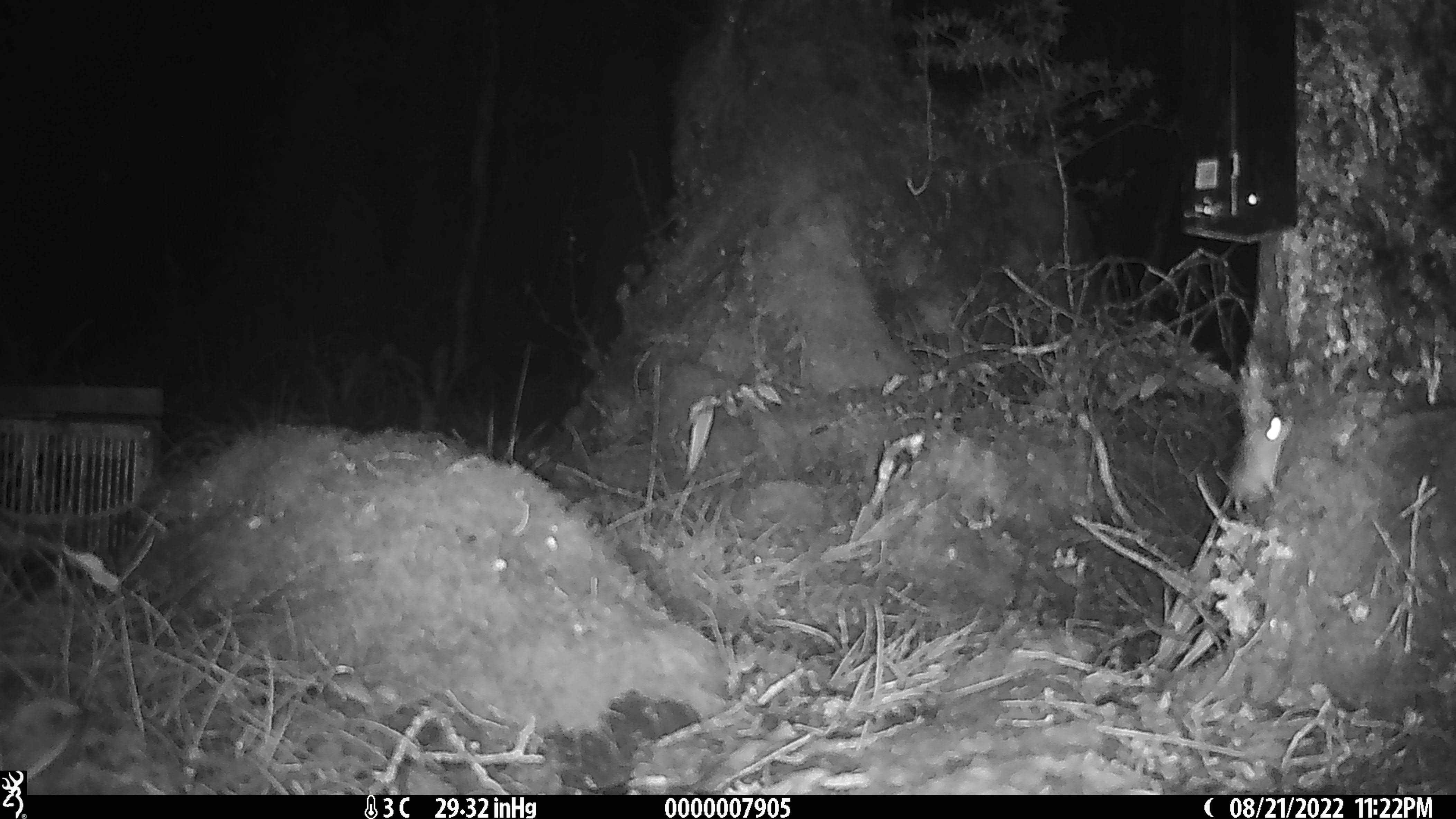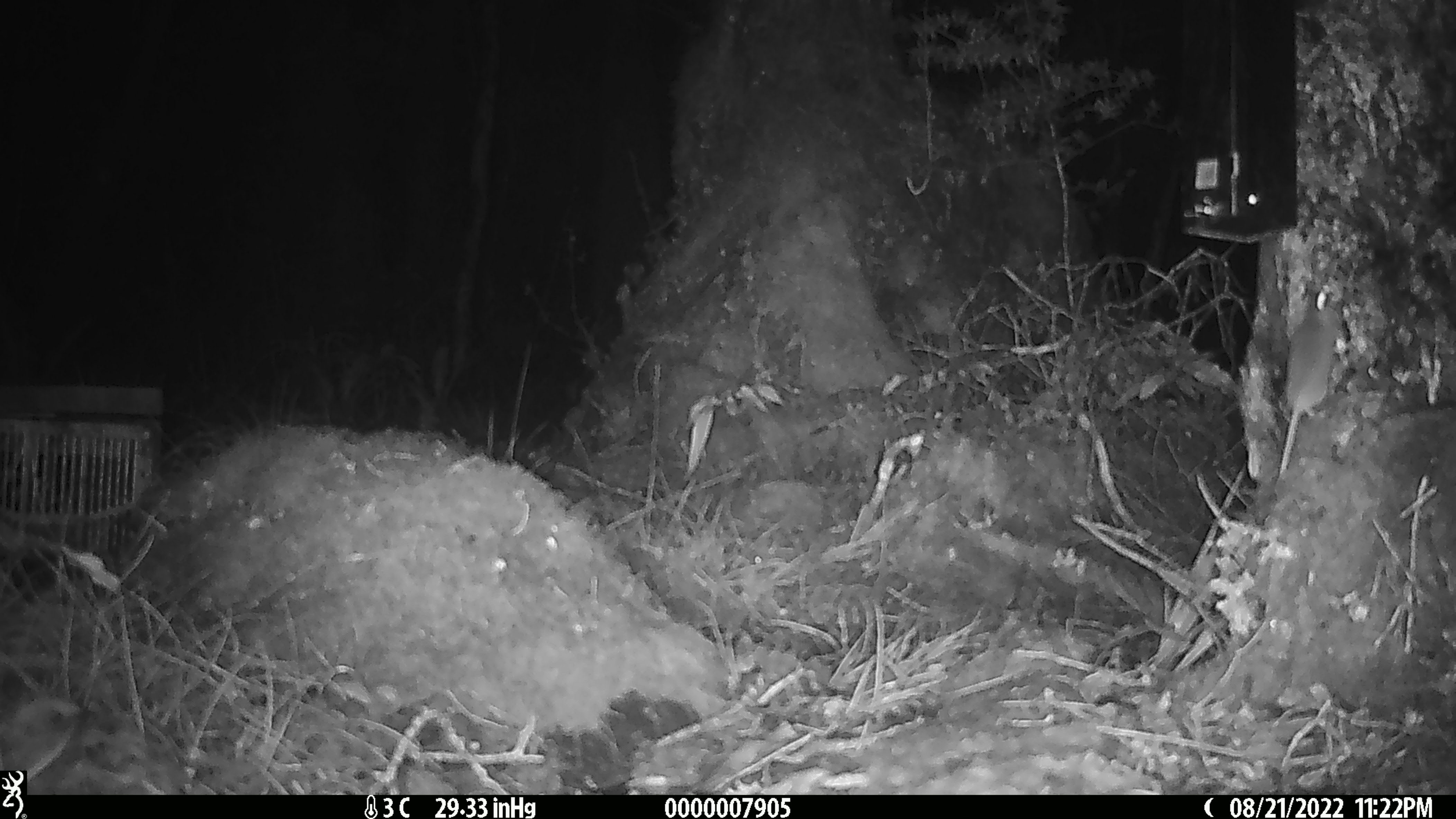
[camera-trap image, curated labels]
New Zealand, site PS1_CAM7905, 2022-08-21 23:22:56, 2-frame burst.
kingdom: Animalia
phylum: Chordata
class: Mammalia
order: Rodentia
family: Muridae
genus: Mus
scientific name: Mus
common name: mouse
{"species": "mouse (Mus)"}